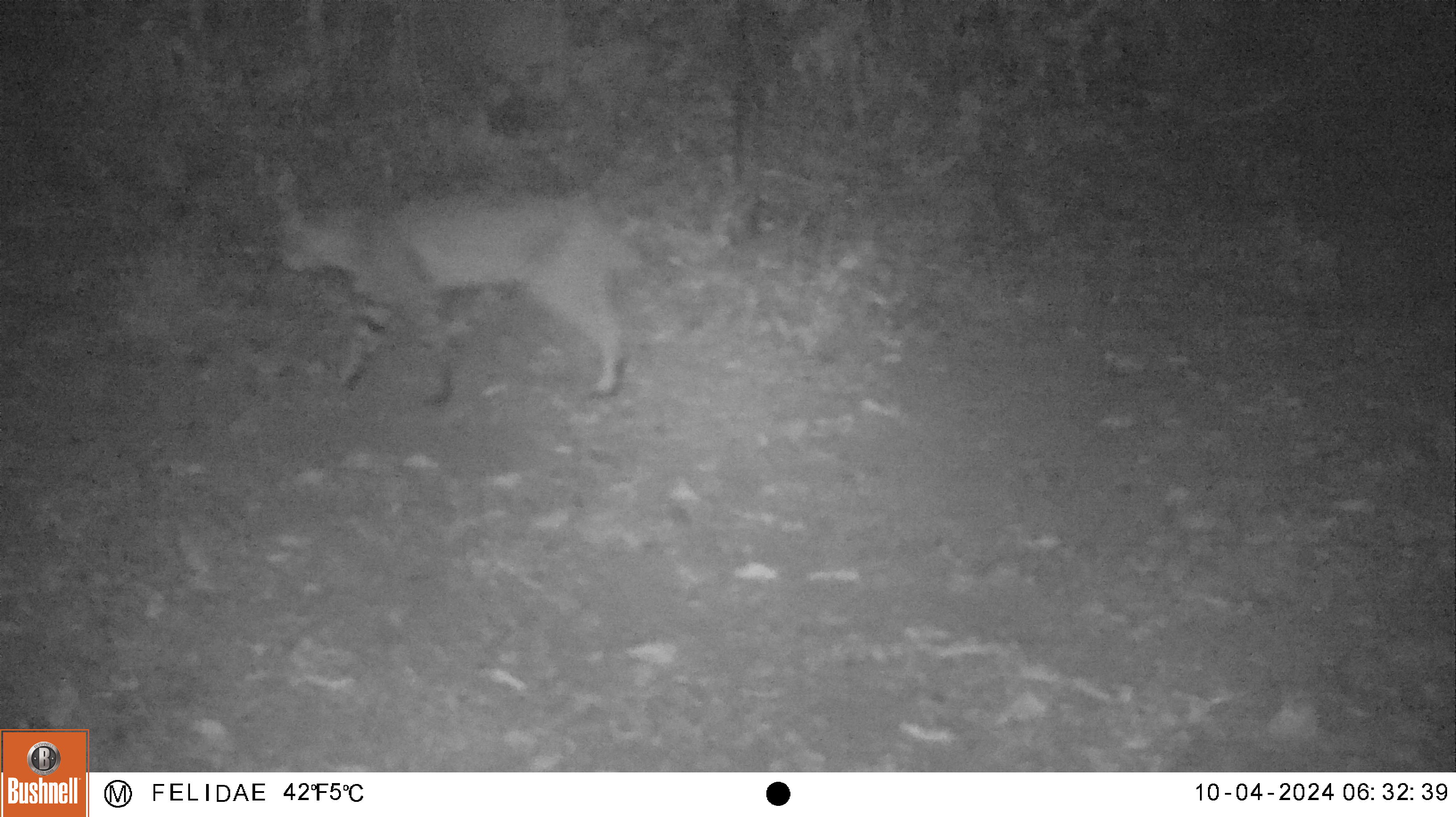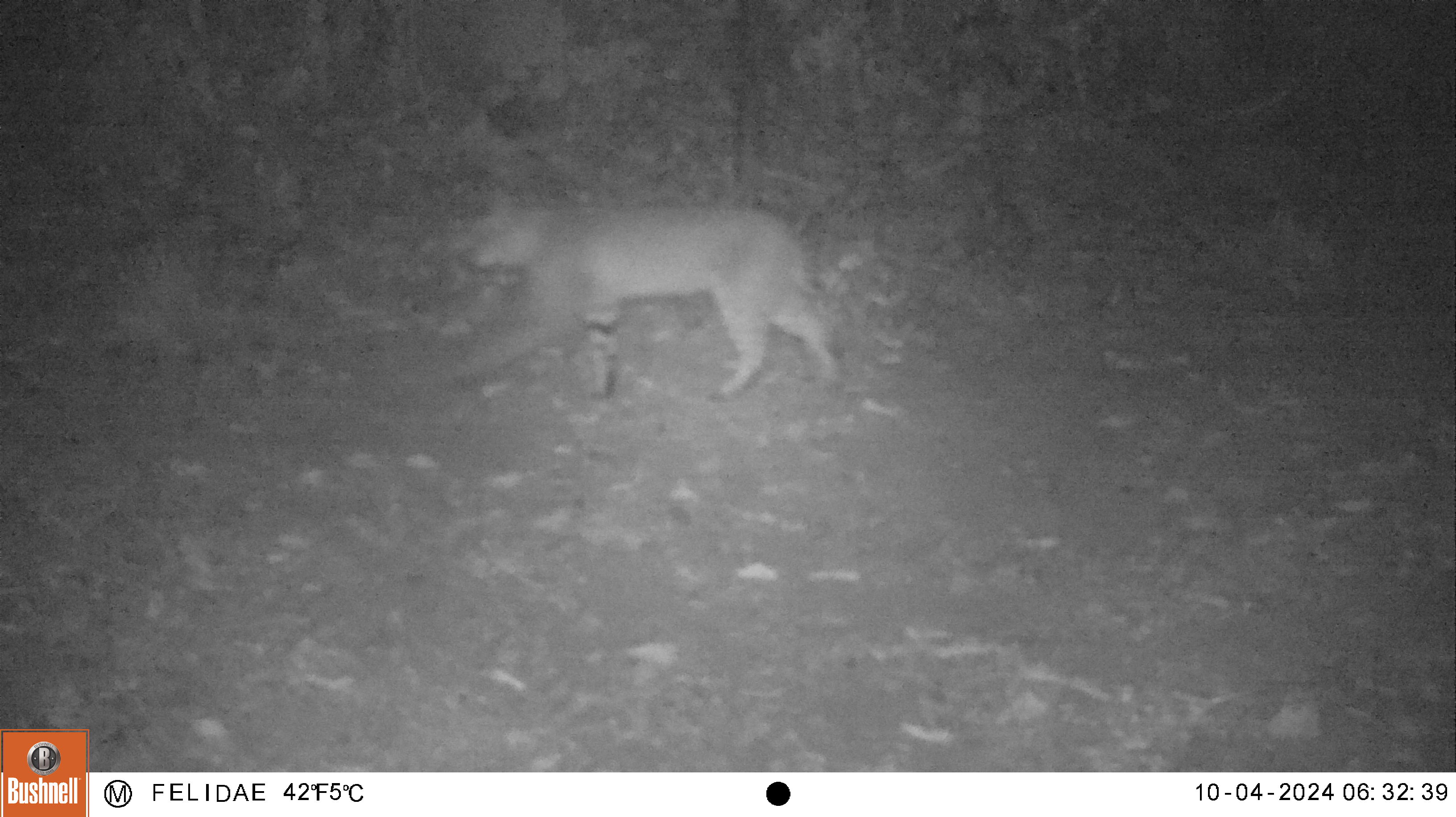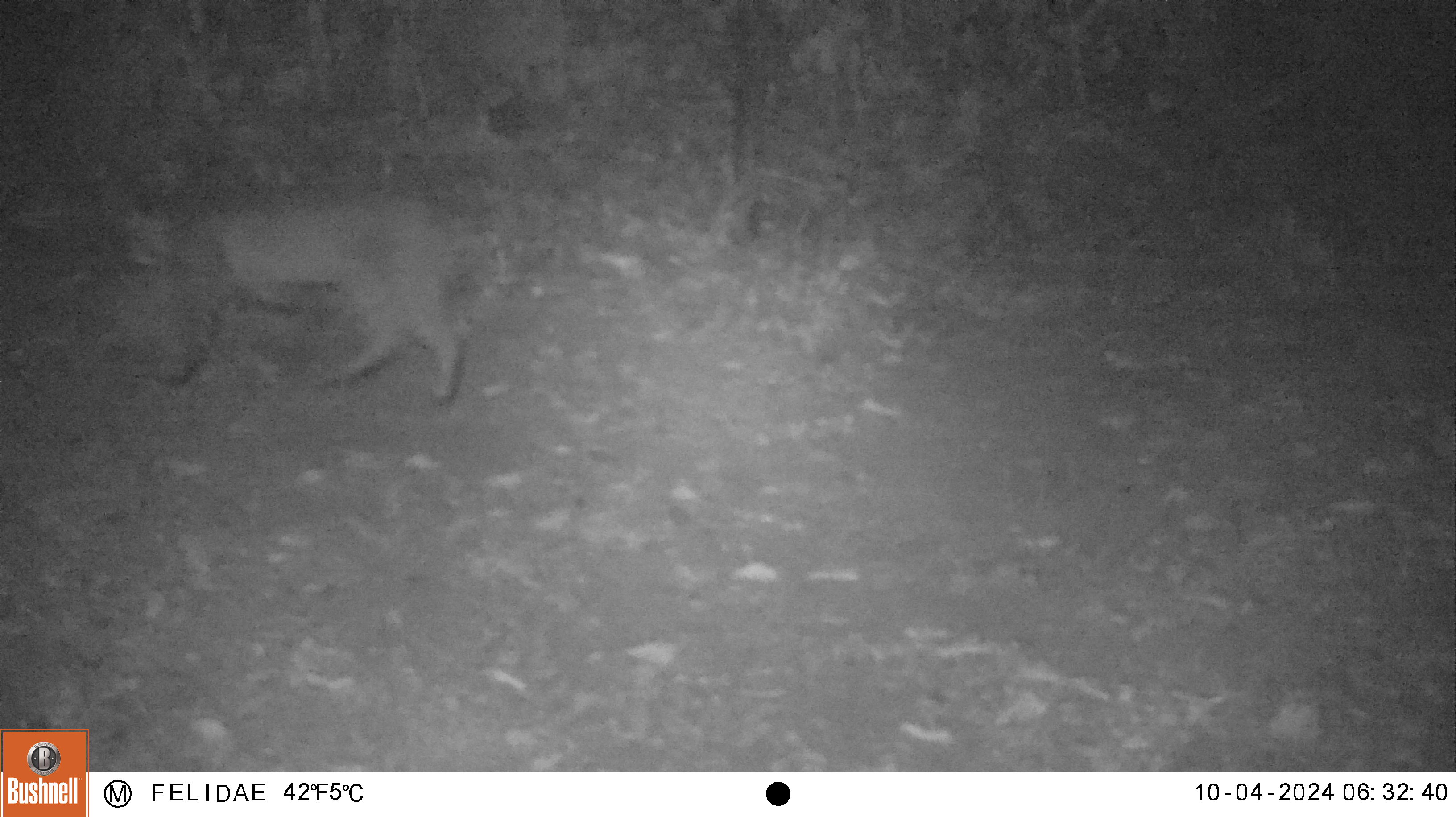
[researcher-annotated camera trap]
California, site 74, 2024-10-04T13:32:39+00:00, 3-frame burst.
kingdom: Animalia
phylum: Chordata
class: Mammalia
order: Carnivora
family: Felidae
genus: Lynx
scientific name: Lynx rufus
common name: bobcat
Bobcat (Lynx rufus).